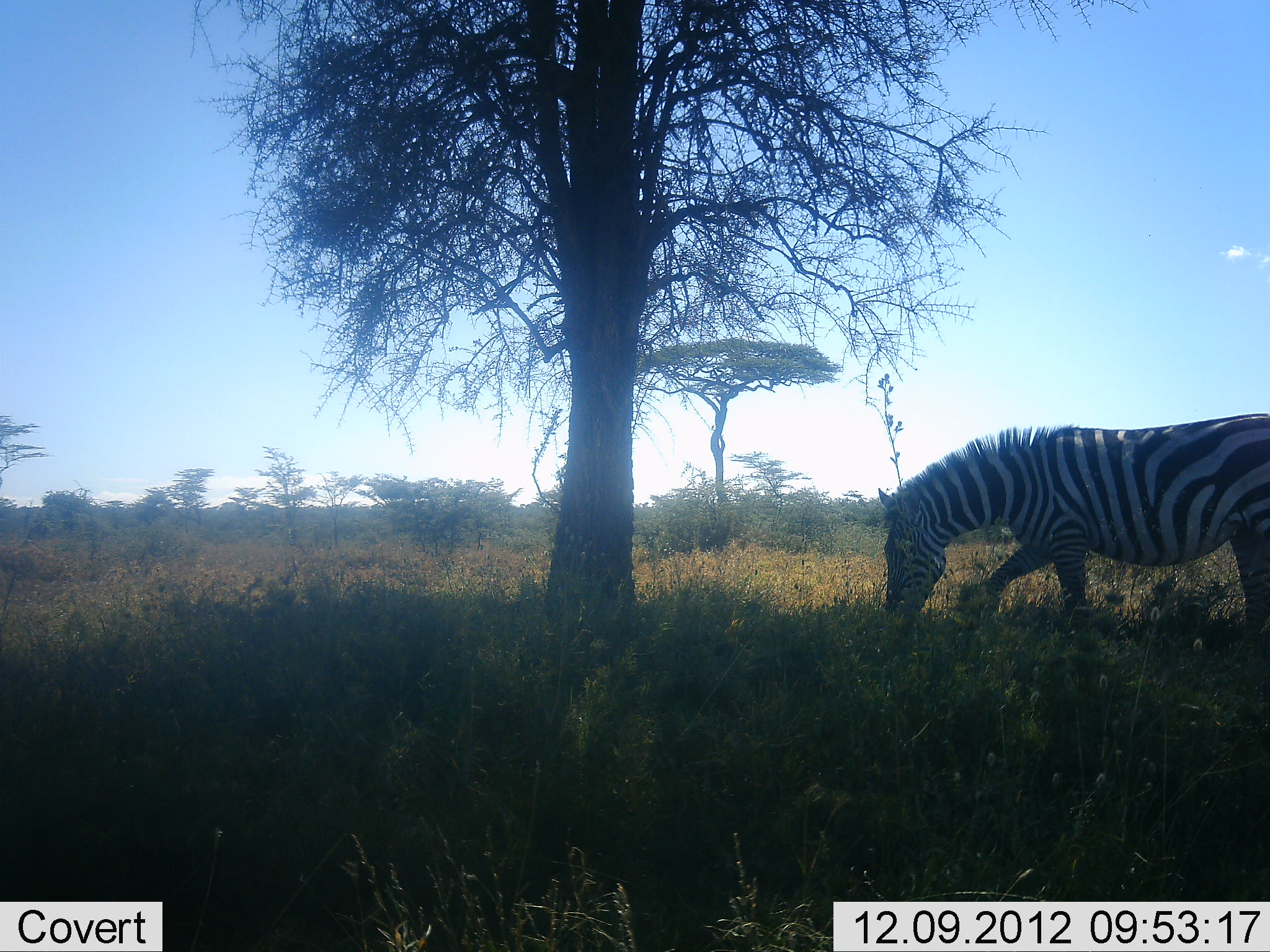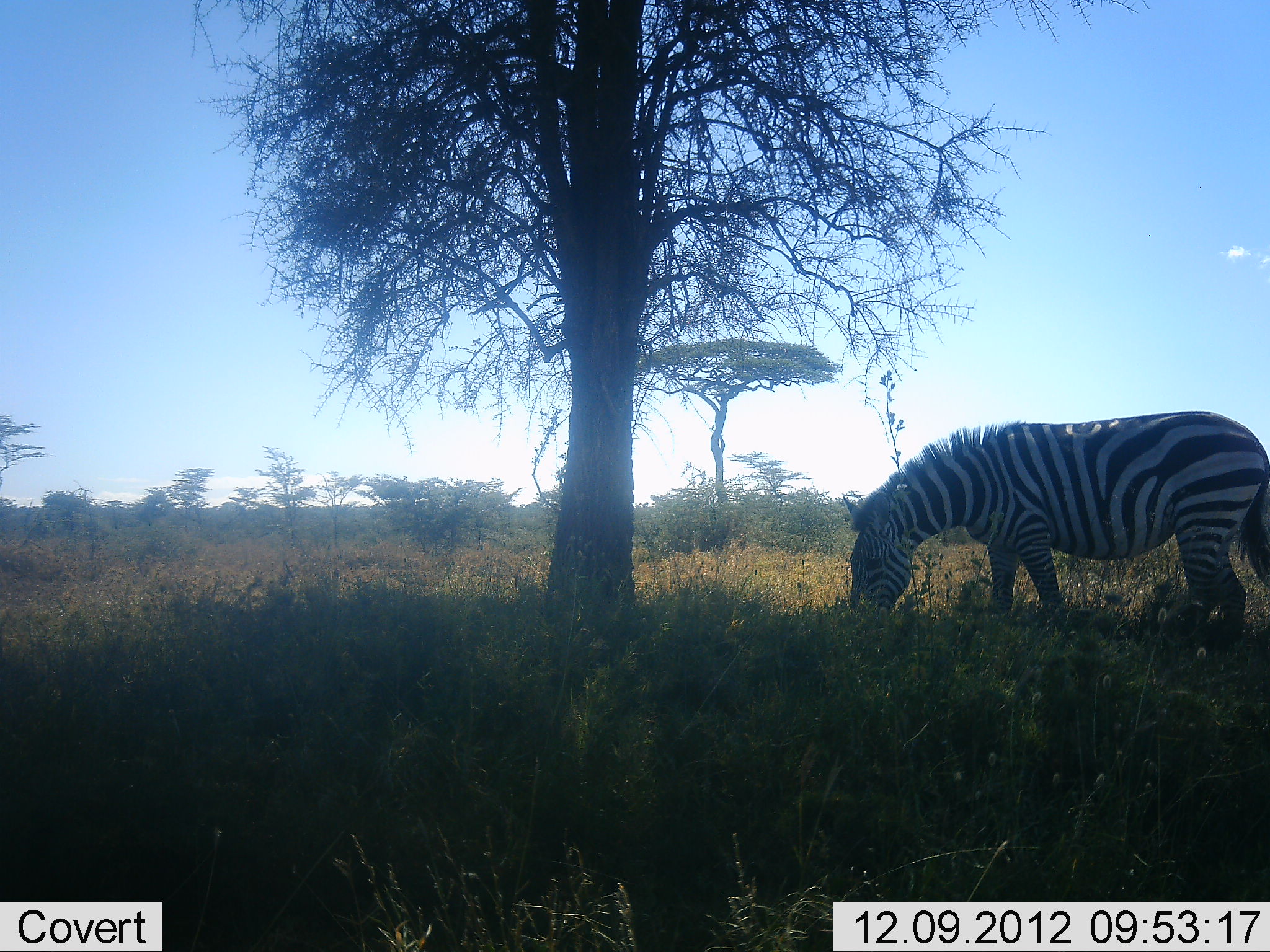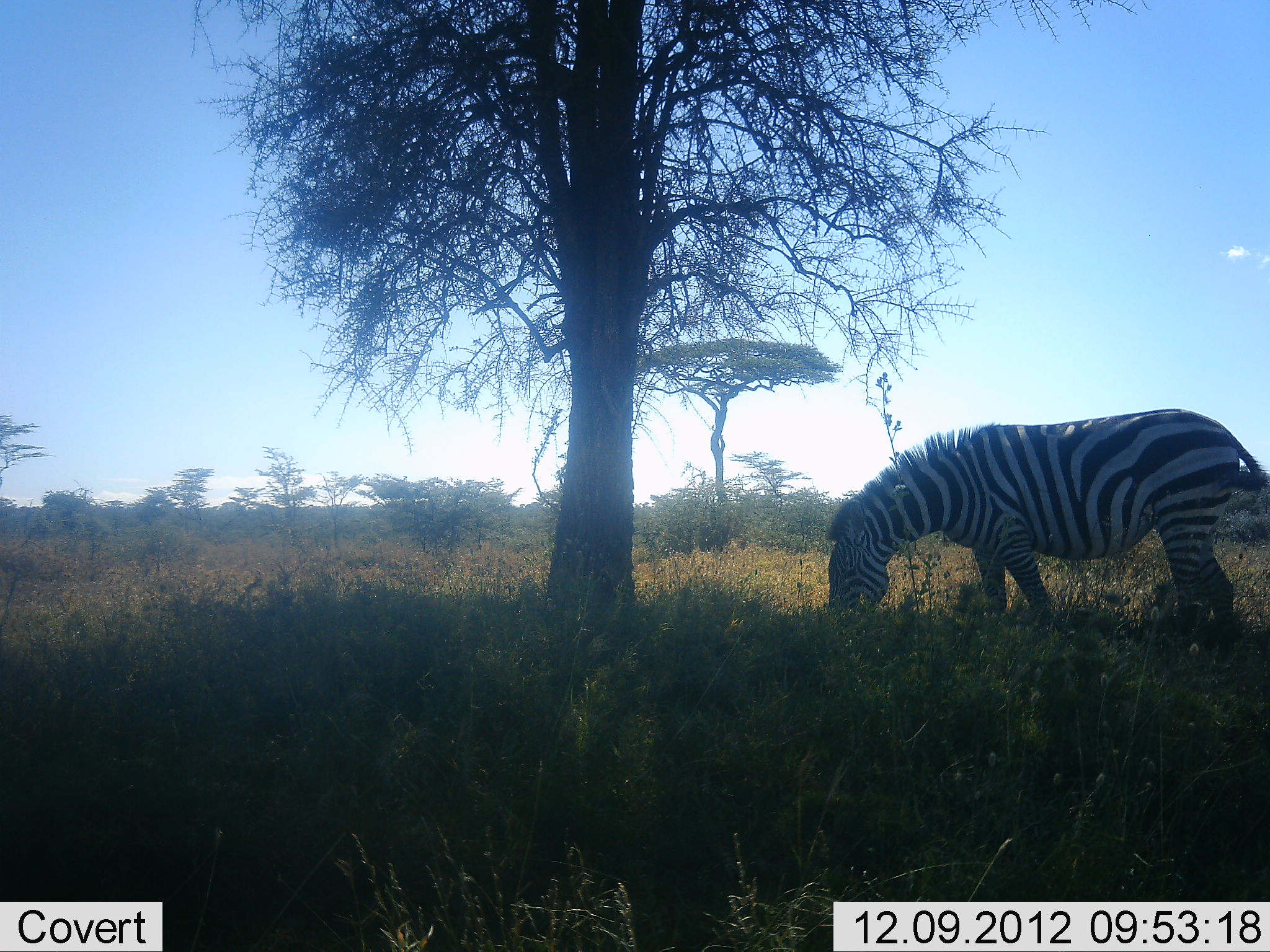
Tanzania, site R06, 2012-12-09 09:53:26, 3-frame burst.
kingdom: Animalia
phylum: Chordata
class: Mammalia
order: Perissodactyla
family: Equidae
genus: Equus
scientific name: Equus quagga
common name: plains zebra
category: zebra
Zebra (plains zebra) (Equus quagga), count 1. Behavior (volunteer vote fractions): standing 0%, resting 0%, moving 10%, interacting 0%. Young present (vote fraction): 0%. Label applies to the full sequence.